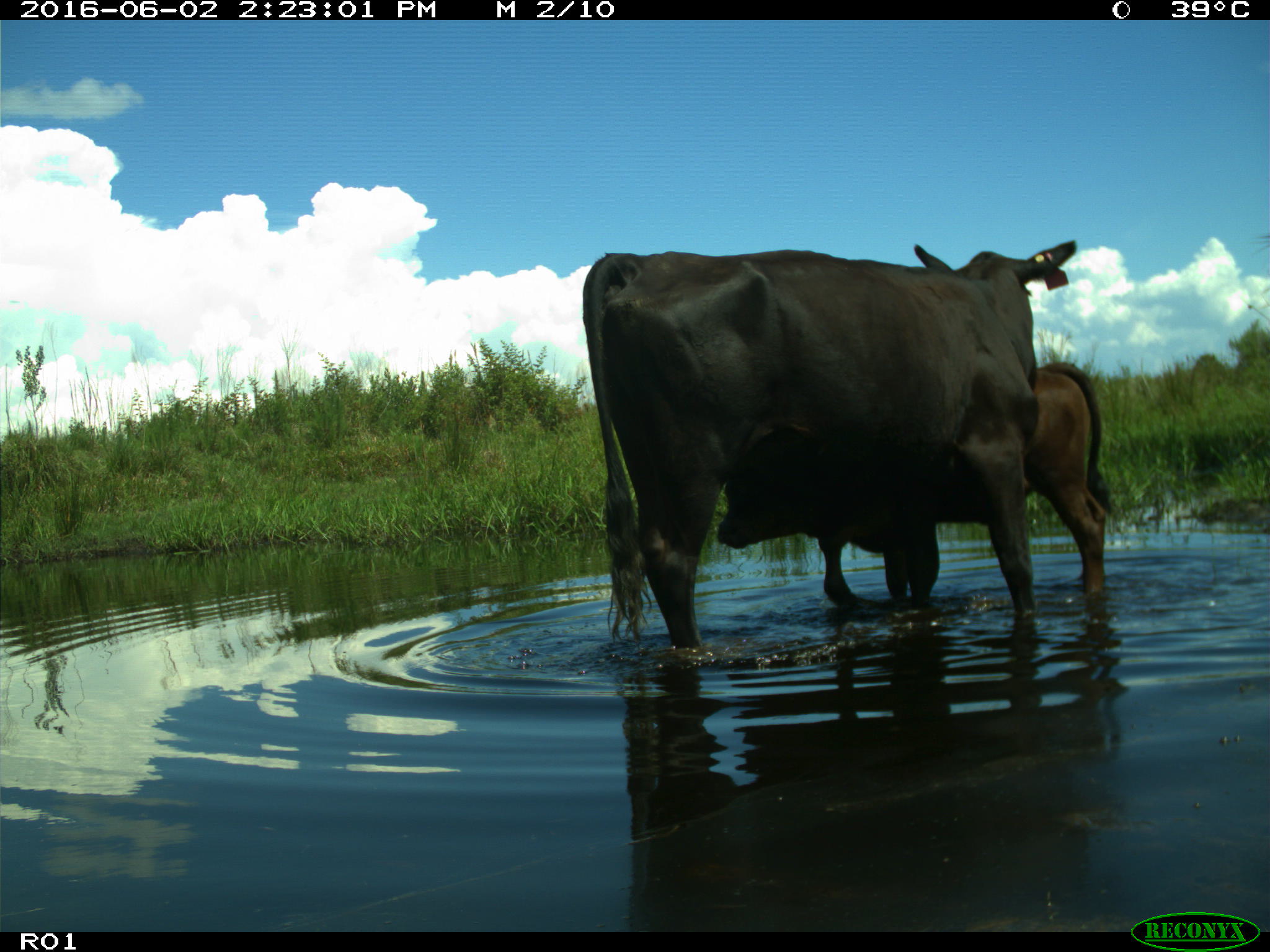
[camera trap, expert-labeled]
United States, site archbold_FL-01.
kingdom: Animalia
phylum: Chordata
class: Mammalia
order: Artiodactyla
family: Bovidae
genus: Bos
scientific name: Bos taurus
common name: domestic cow